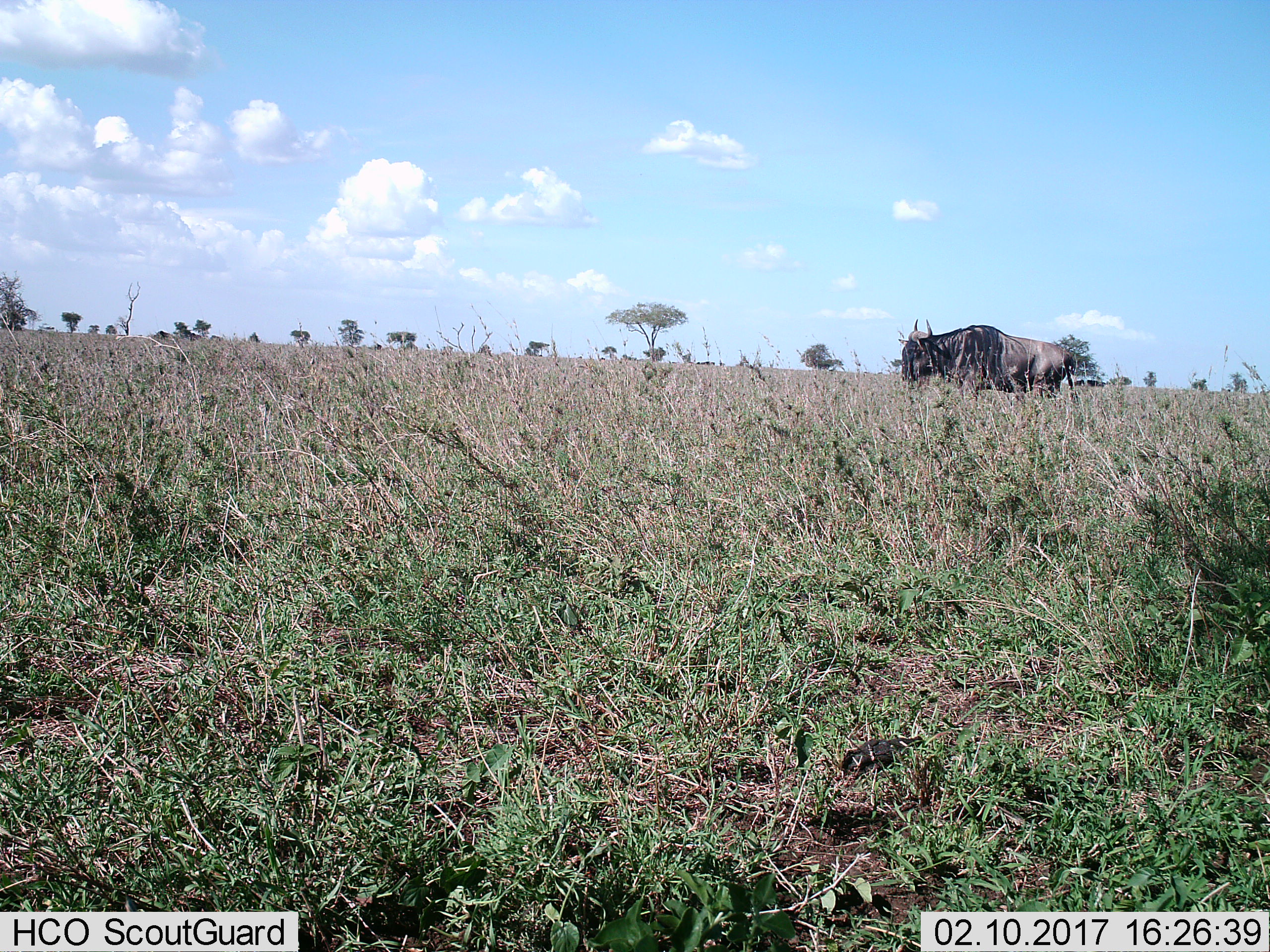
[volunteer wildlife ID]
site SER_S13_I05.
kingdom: Animalia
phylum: Chordata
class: Mammalia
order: Artiodactyla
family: Bovidae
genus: Connochaetes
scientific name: Connochaetes taurinus taurinus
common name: blue wildebeest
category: wildebeestblue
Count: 1.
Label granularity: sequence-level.